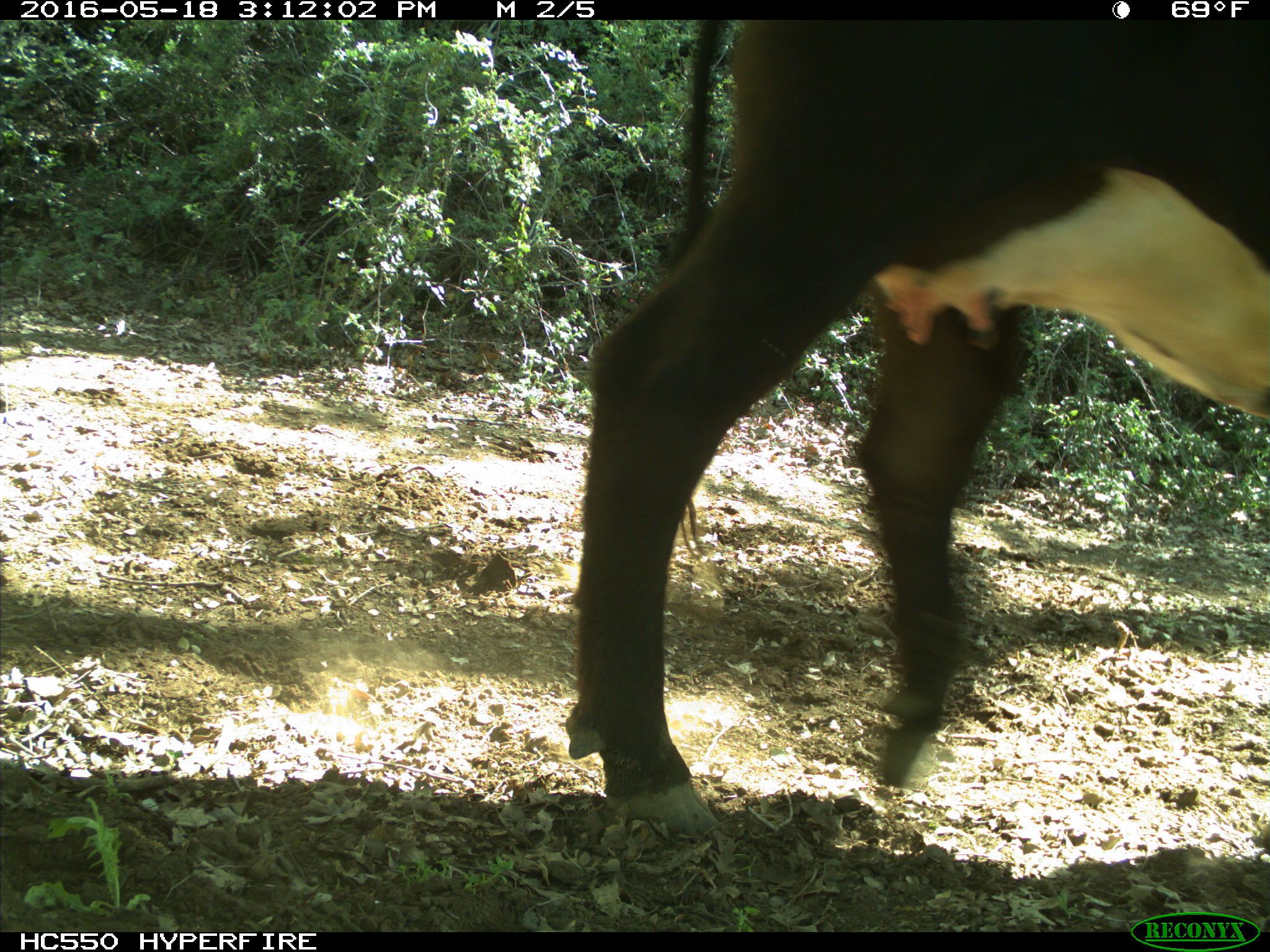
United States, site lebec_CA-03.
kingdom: Animalia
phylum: Chordata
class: Mammalia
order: Artiodactyla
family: Bovidae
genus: Bos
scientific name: Bos taurus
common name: domestic cow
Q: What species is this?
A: Bos taurus (domestic cow).